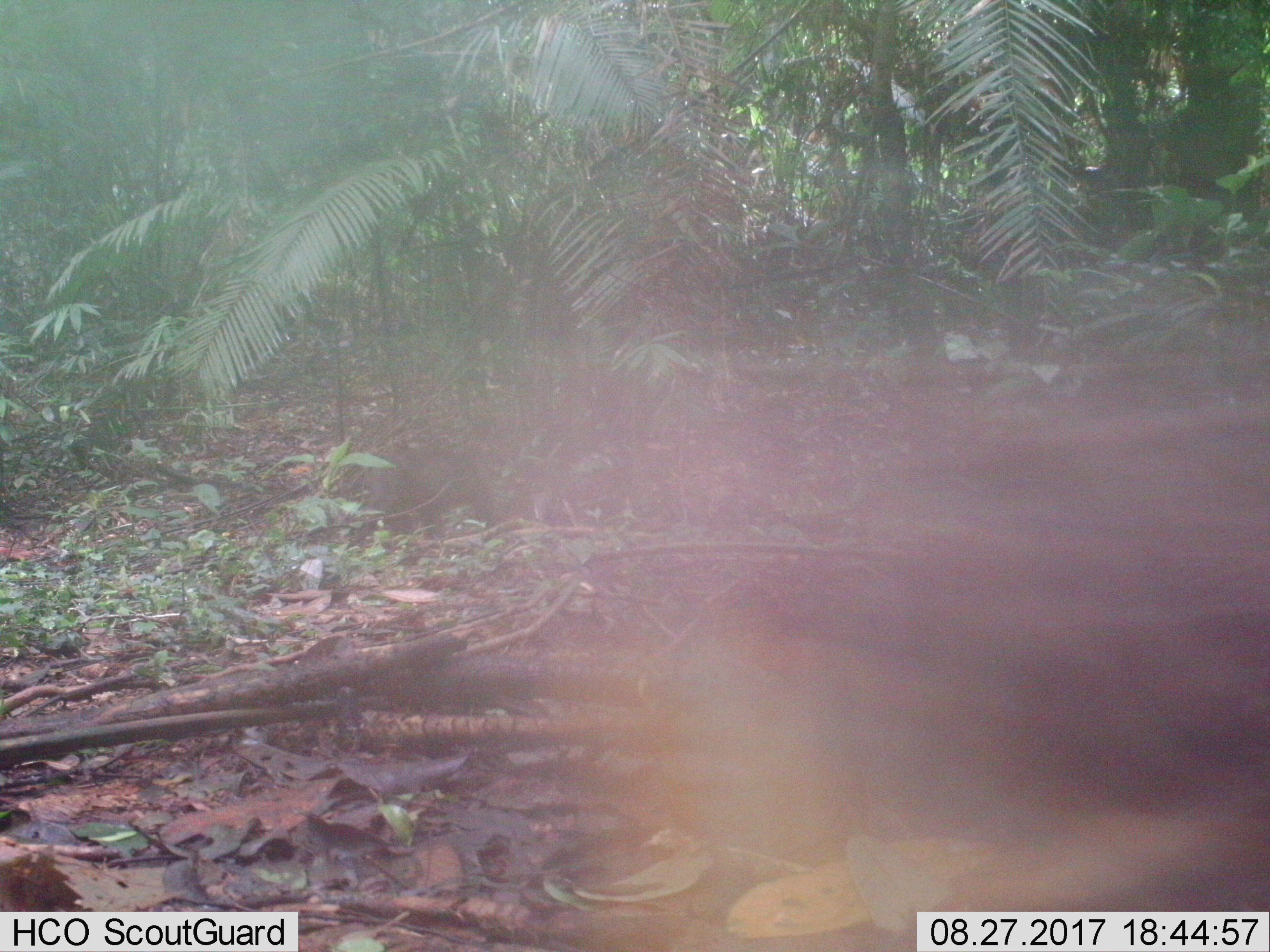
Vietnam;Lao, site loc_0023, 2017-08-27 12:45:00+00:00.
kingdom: Animalia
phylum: Chordata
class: Mammalia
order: Primates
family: Cercopithecidae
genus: Macaca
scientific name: Macaca arctoides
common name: stump-tailed macaque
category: stump tailed macaque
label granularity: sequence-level